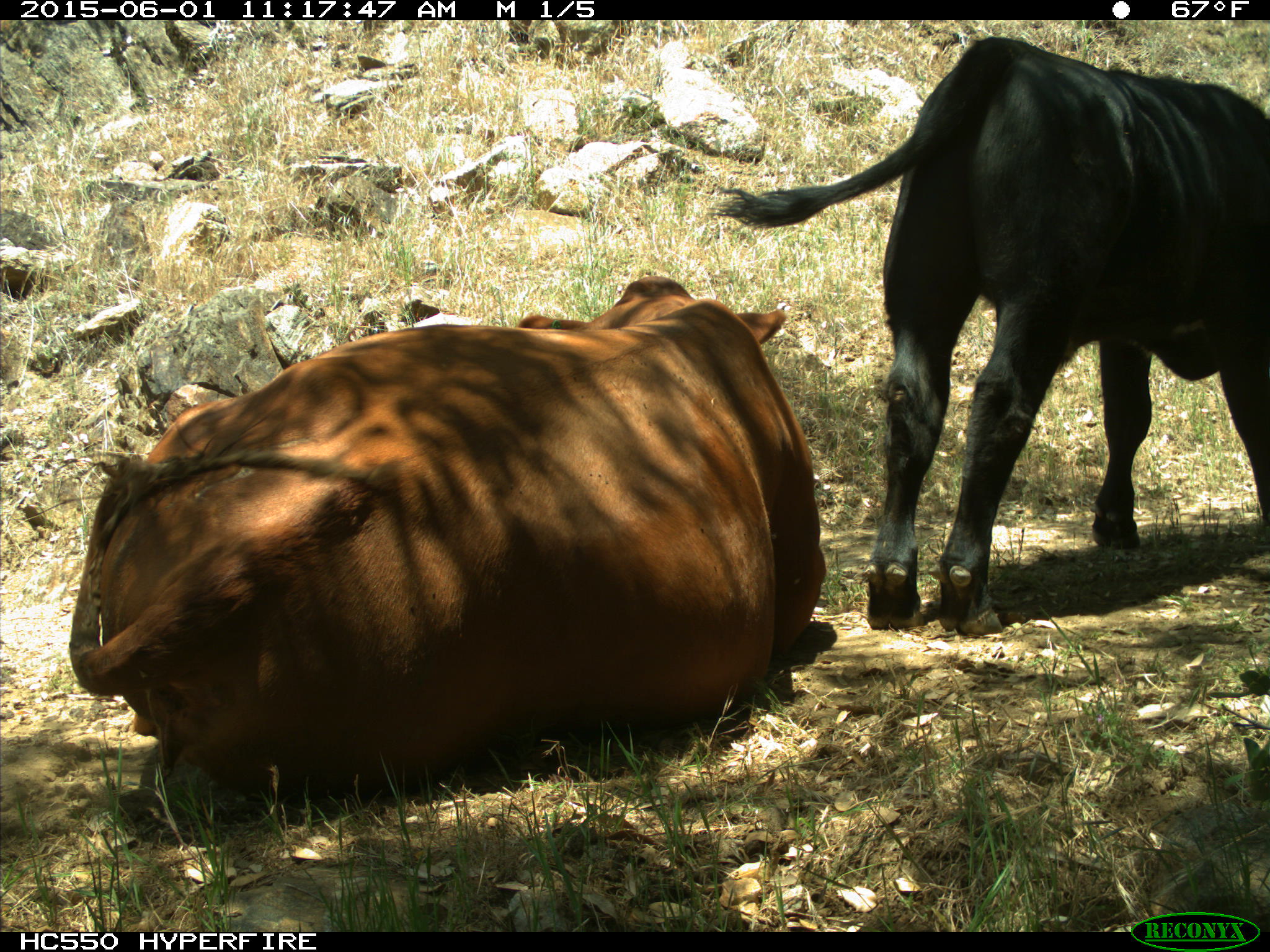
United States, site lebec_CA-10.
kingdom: Animalia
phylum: Chordata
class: Mammalia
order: Artiodactyla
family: Bovidae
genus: Bos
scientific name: Bos taurus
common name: domestic cow